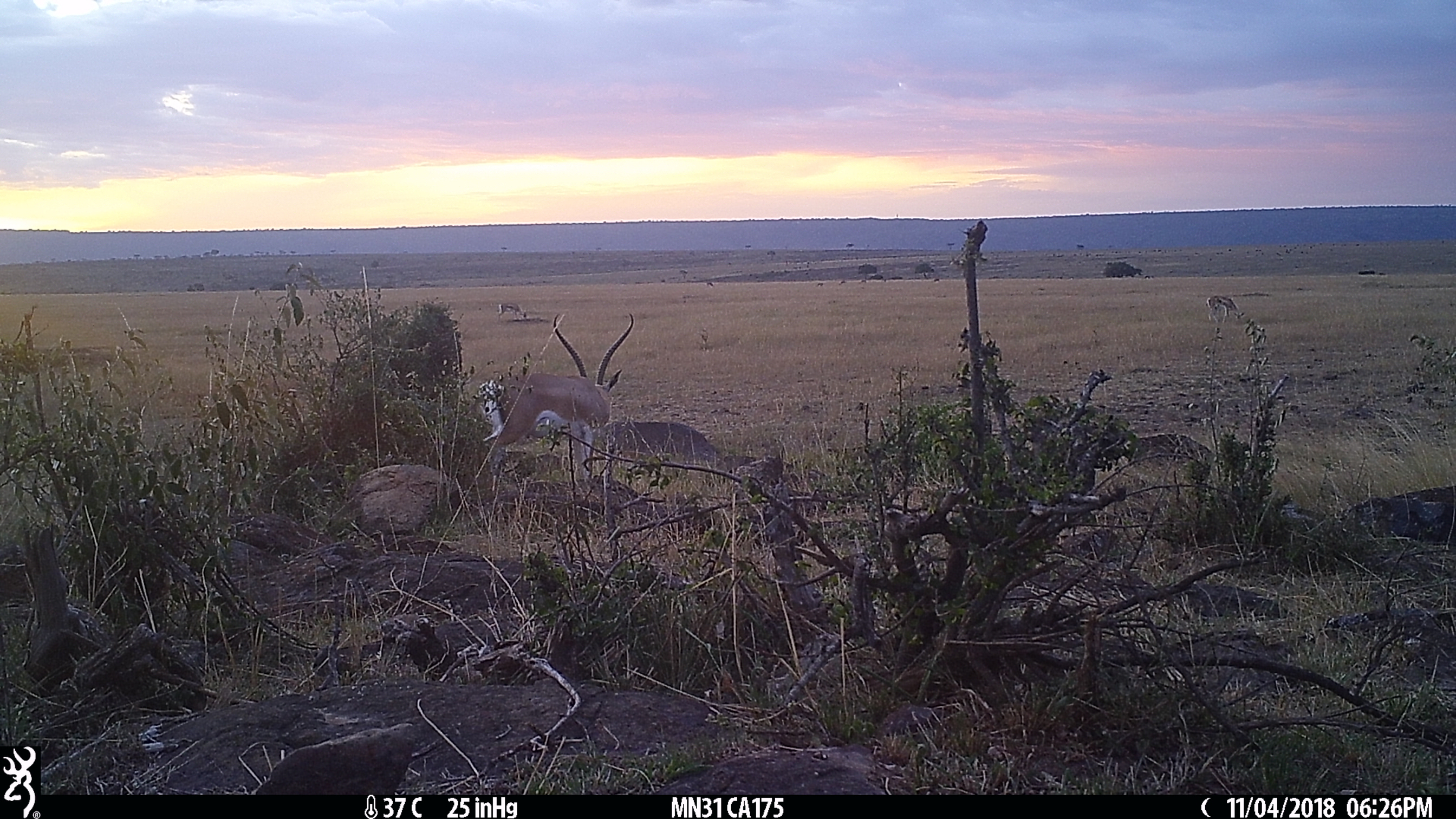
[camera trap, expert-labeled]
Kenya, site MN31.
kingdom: Animalia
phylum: Chordata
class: Mammalia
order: Artiodactyla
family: Bovidae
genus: Nanger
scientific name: Nanger granti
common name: grant's gazelle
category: gazelle grants